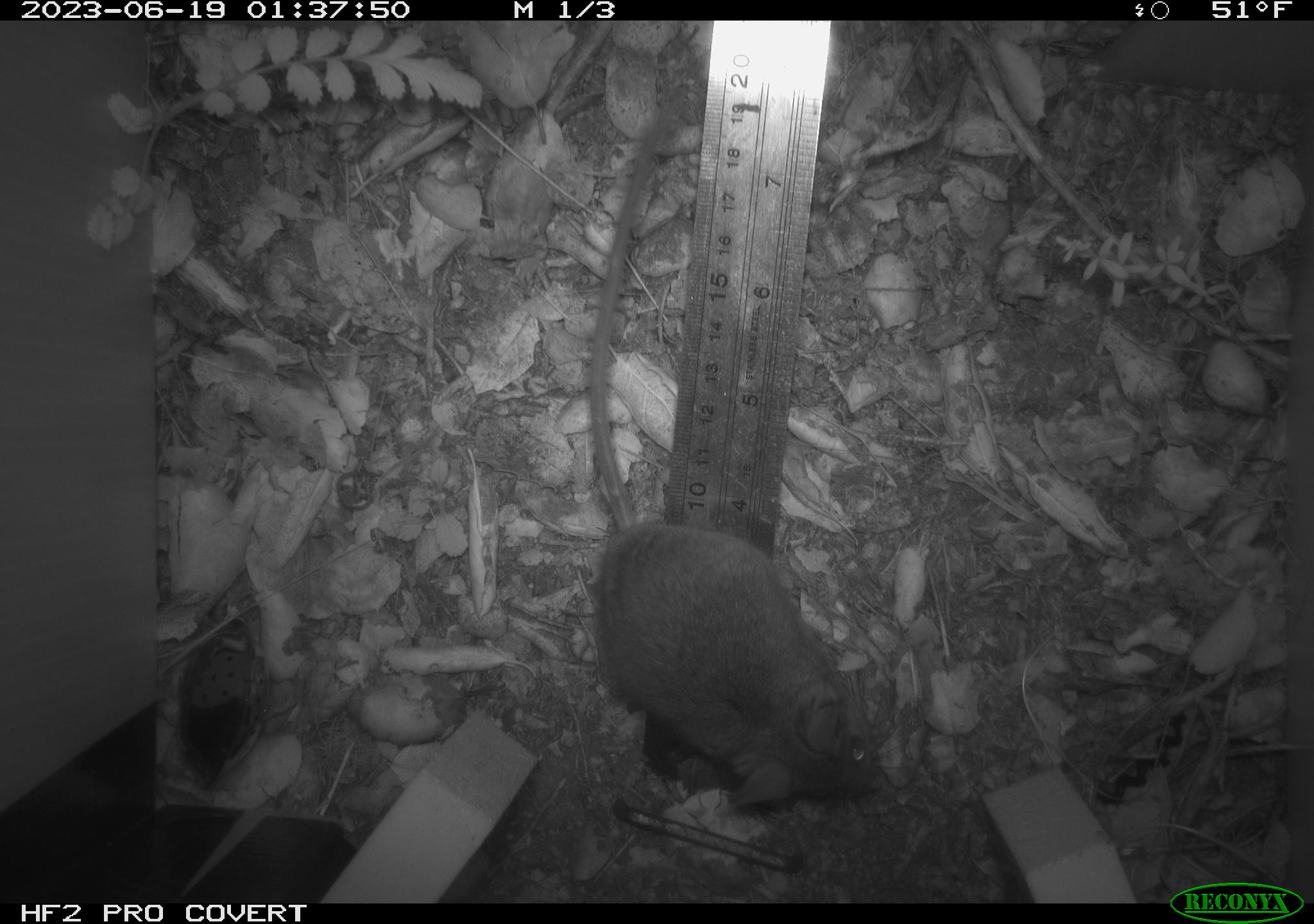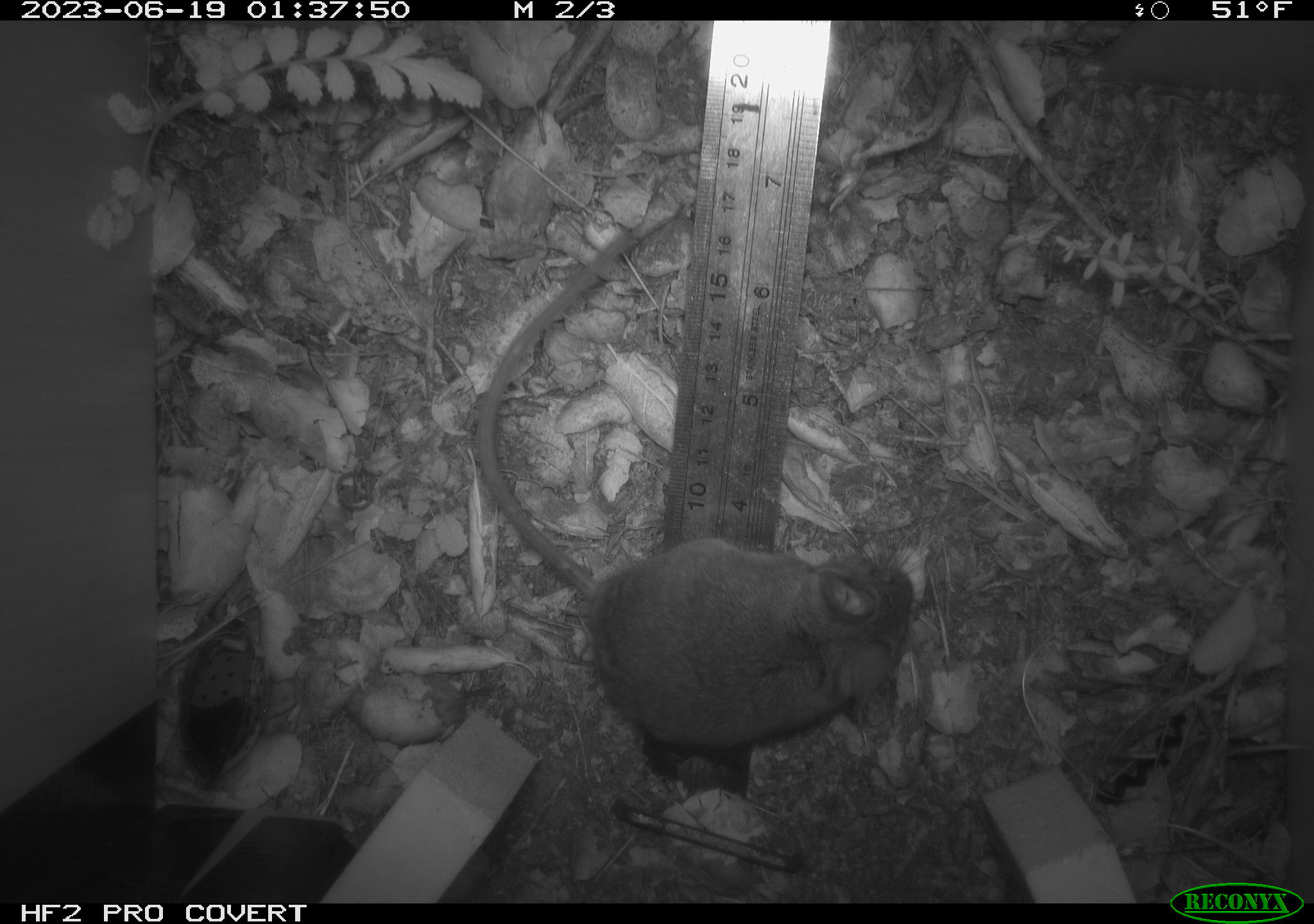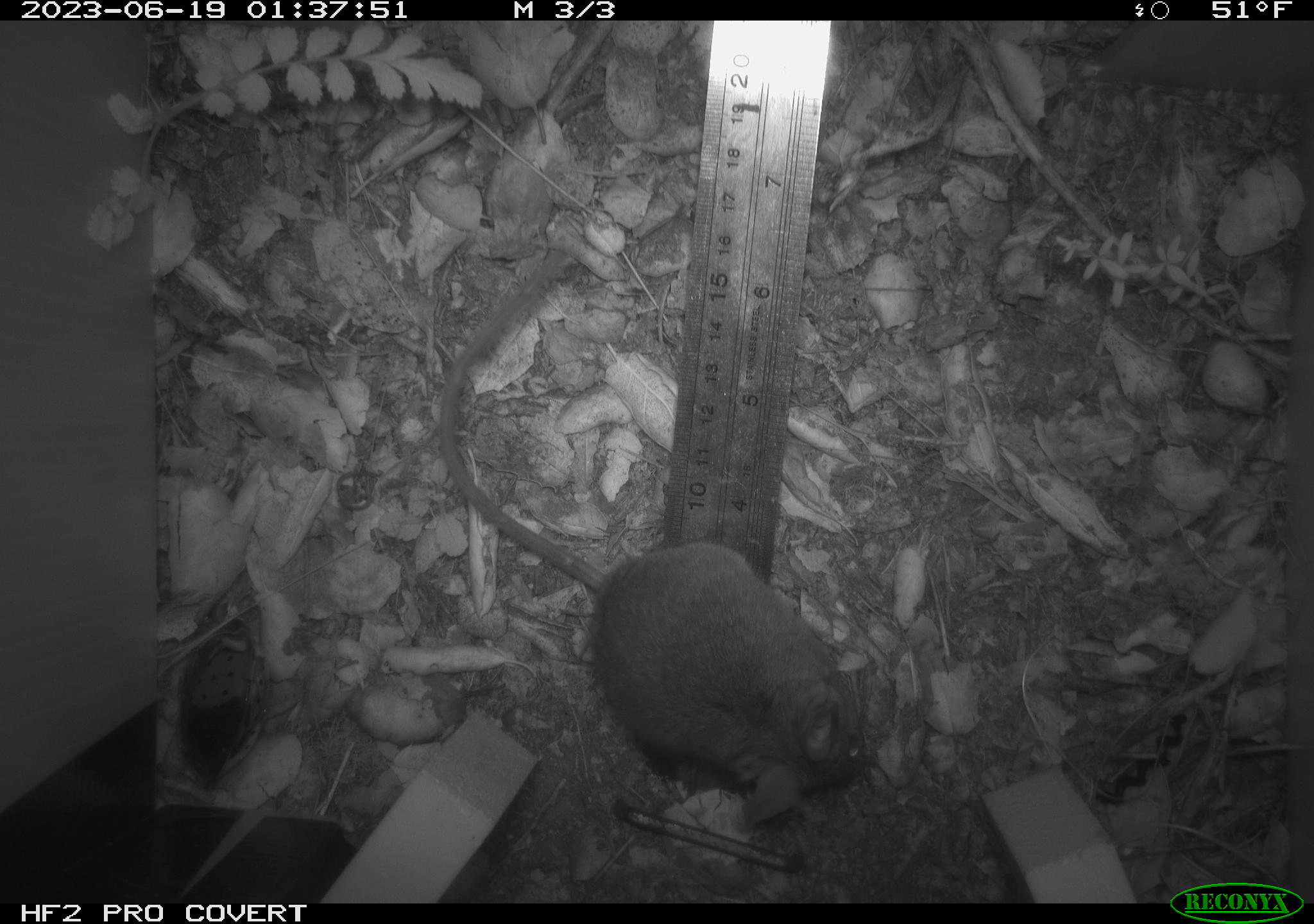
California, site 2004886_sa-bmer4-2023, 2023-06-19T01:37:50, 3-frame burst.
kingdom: Animalia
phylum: Chordata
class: Mammalia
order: Rodentia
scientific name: Rodentia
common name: mouse species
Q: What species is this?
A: Mouse species (Rodentia).